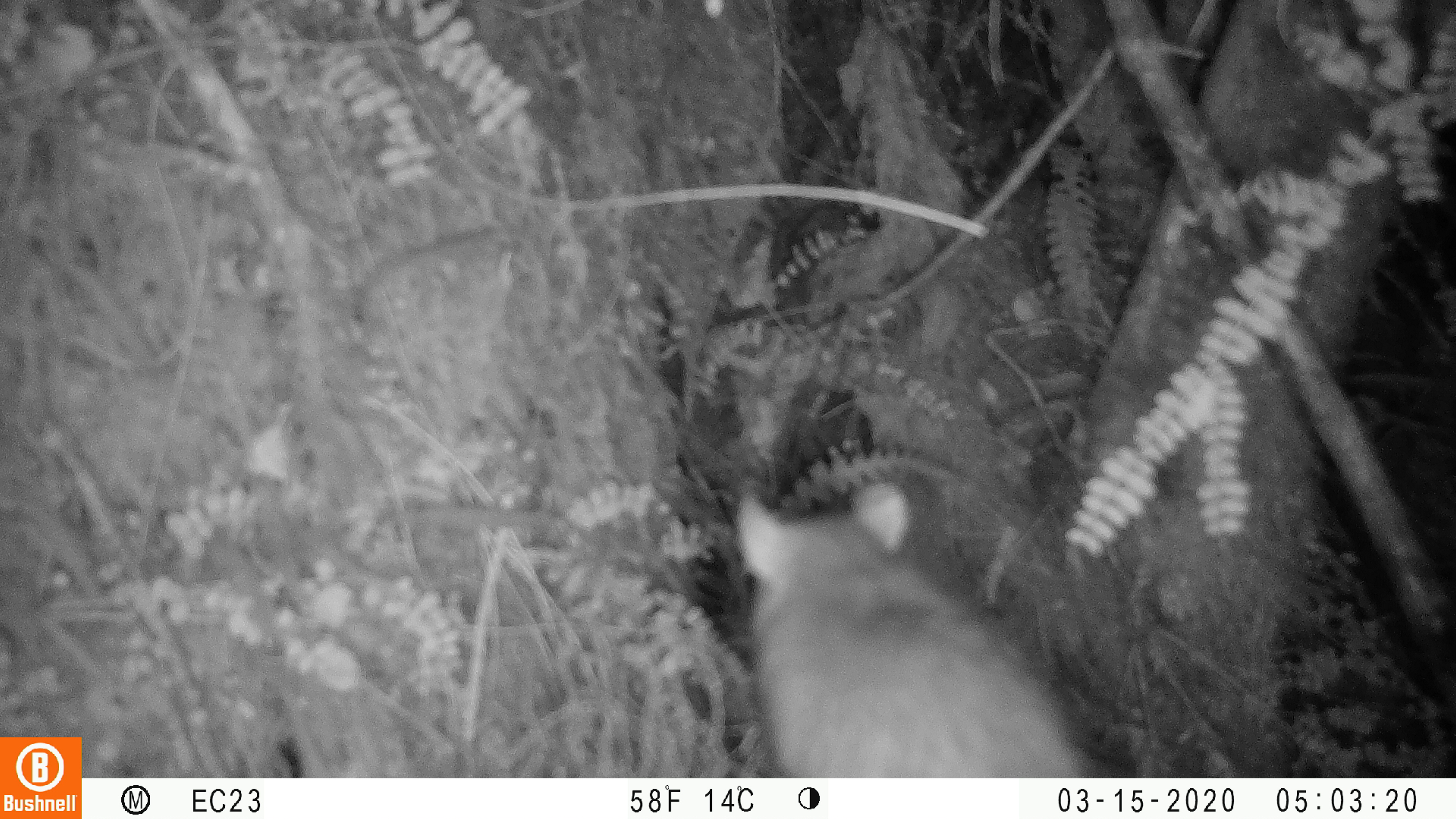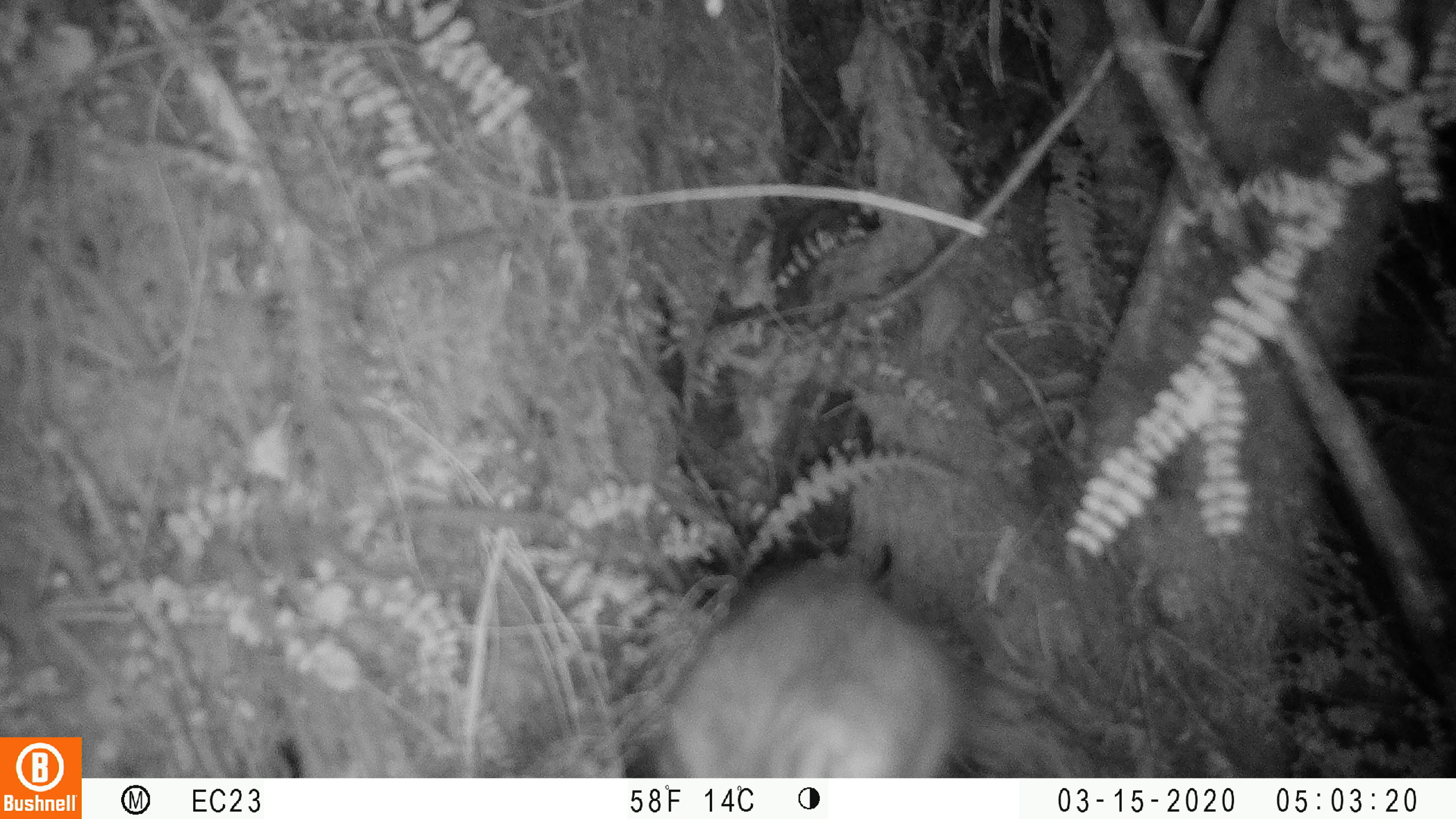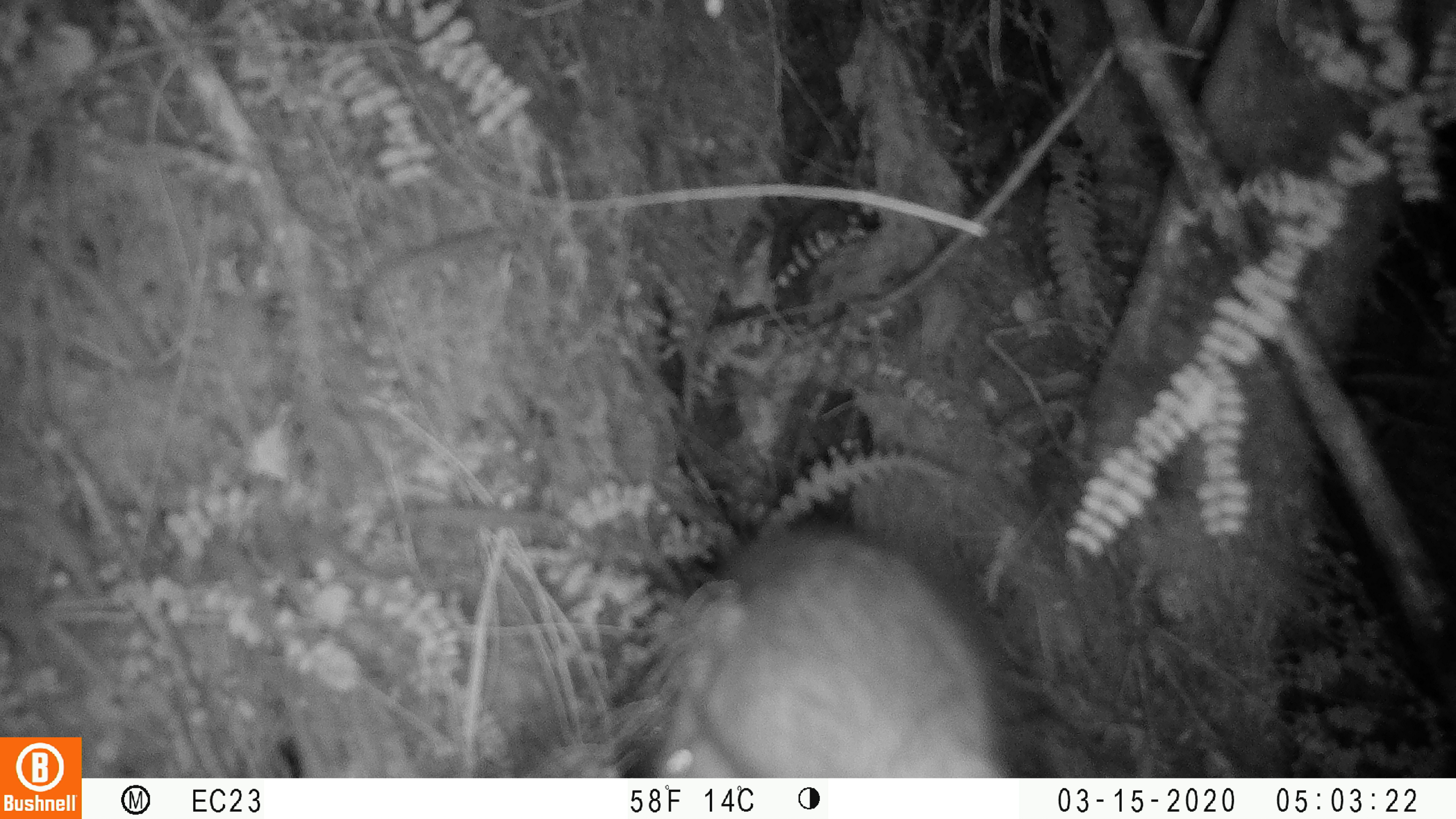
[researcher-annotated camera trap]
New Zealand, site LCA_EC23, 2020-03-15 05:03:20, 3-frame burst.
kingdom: Animalia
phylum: Chordata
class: Mammalia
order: Rodentia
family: Muridae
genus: Rattus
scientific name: Rattus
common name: rat